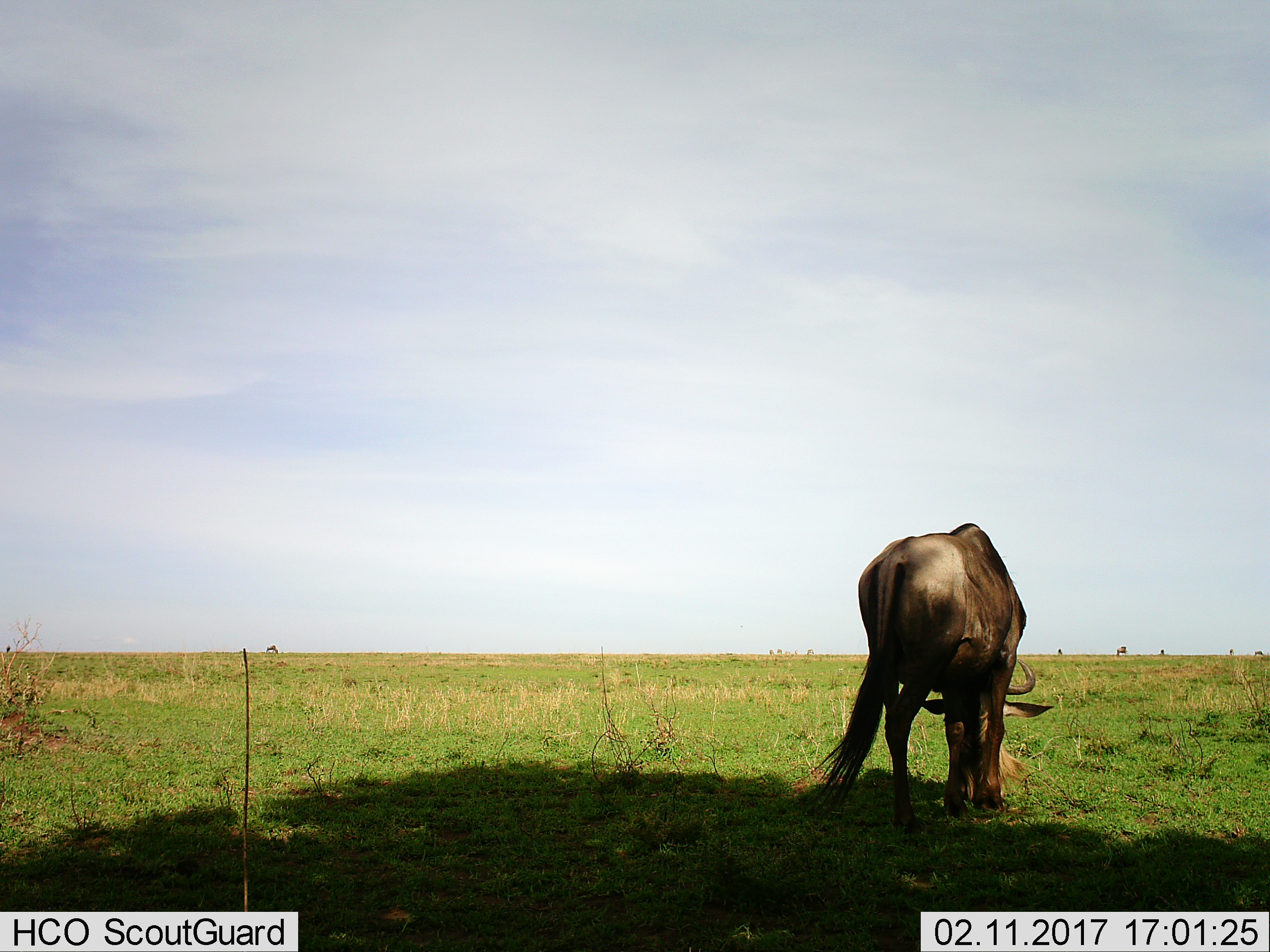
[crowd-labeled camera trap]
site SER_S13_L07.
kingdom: Animalia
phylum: Chordata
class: Mammalia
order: Artiodactyla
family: Bovidae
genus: Connochaetes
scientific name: Connochaetes taurinus taurinus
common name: blue wildebeest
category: wildebeestblue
Wildebeestblue (blue wildebeest) (Connochaetes taurinus taurinus), count 1. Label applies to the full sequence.